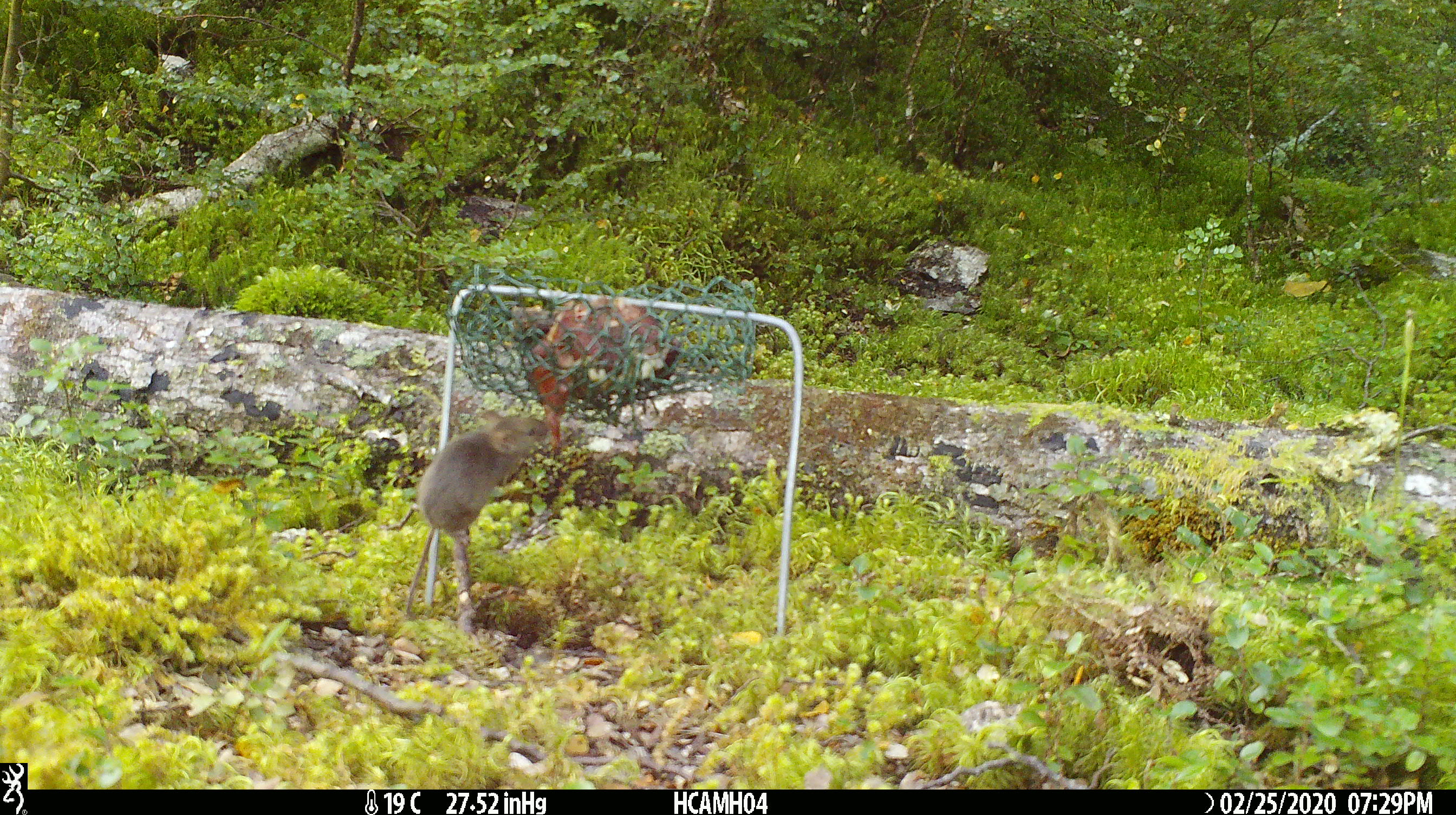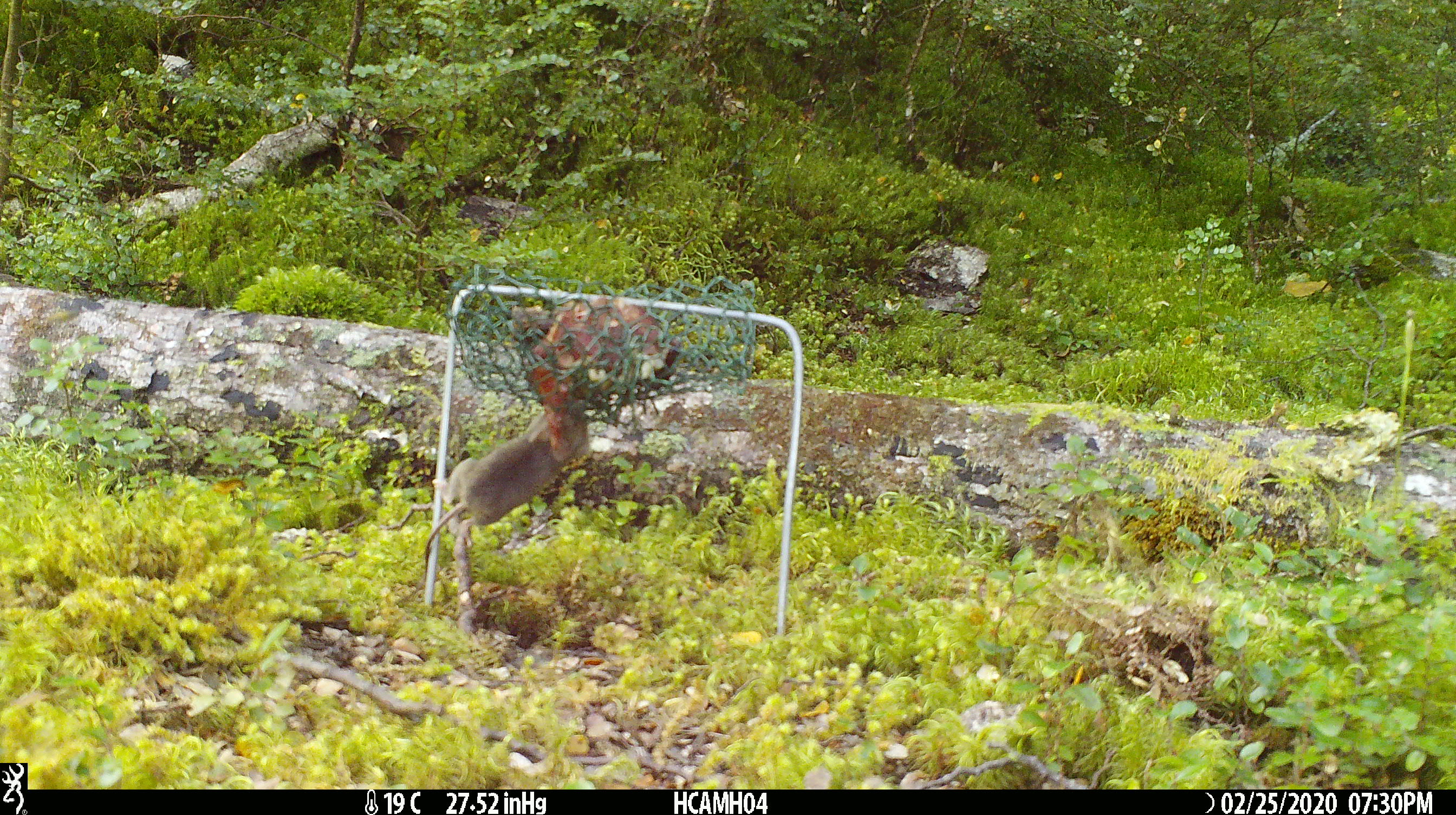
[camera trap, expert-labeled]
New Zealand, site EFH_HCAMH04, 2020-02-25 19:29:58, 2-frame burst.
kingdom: Animalia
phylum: Chordata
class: Mammalia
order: Rodentia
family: Muridae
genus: Mus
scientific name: Mus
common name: mouse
Mouse (Mus).